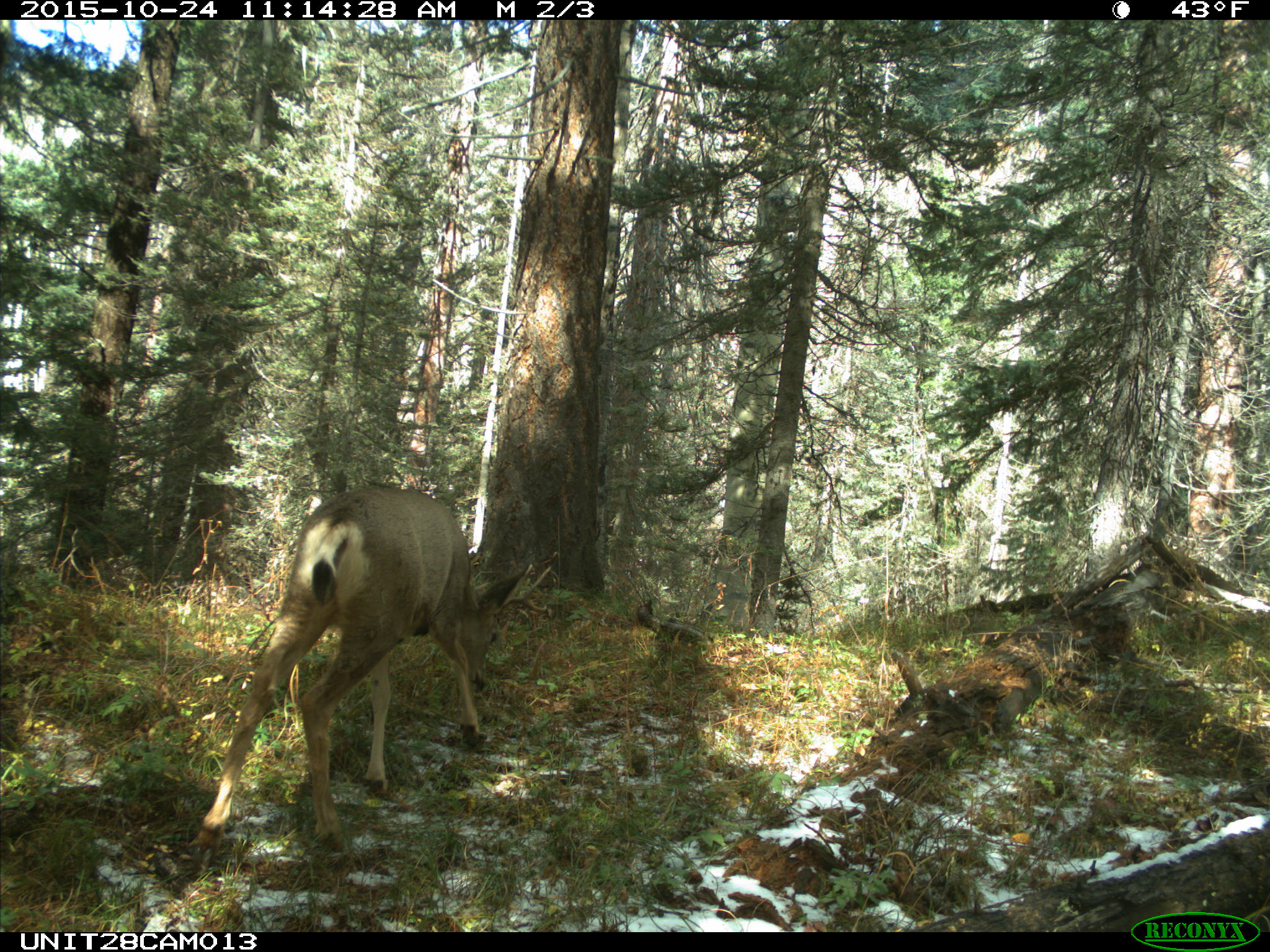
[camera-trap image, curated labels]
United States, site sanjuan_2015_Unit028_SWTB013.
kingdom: Animalia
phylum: Chordata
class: Mammalia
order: Artiodactyla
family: Cervidae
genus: Odocoileus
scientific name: Odocoileus hemionus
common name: mule deer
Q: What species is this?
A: Odocoileus hemionus (mule deer).